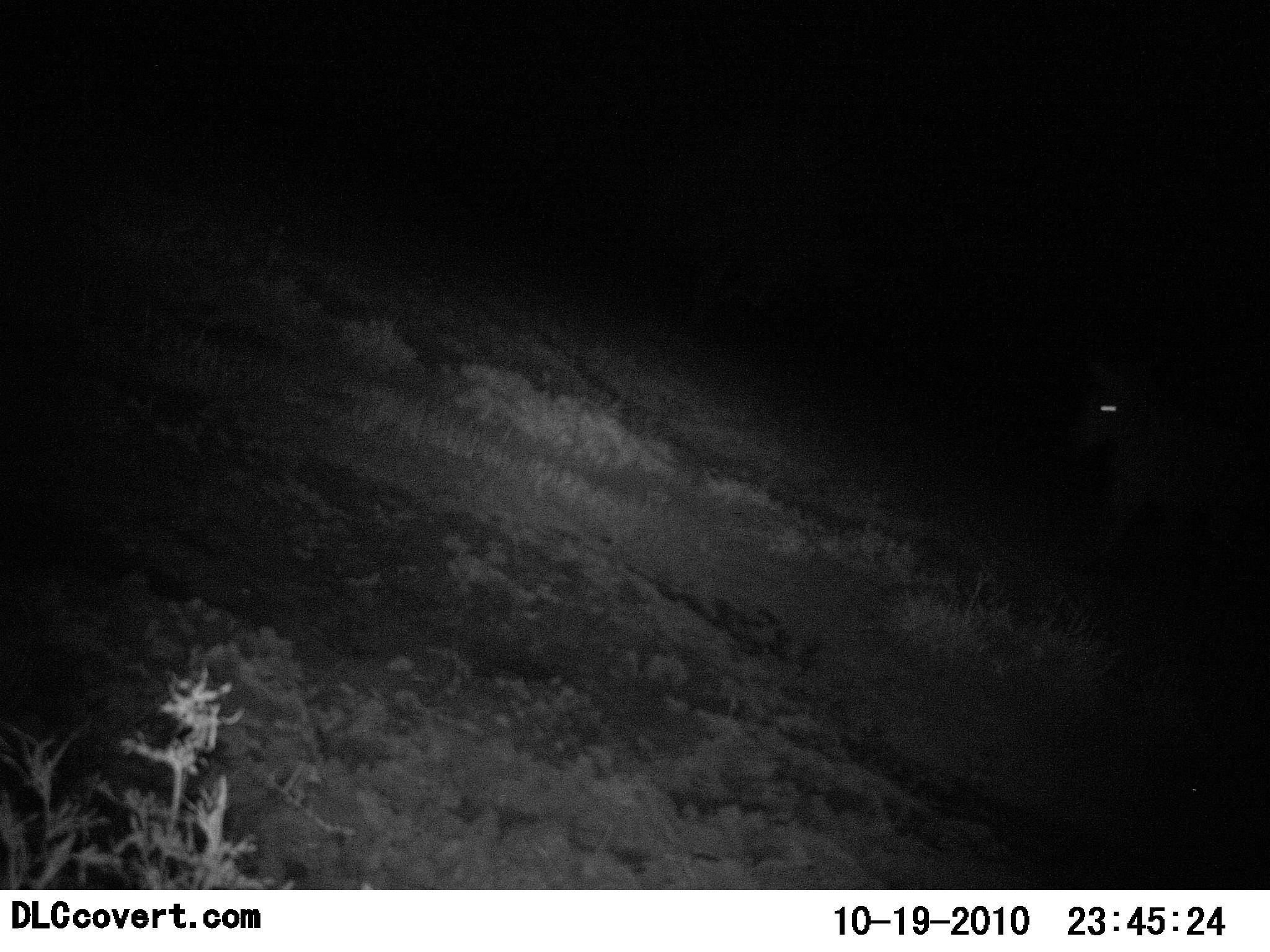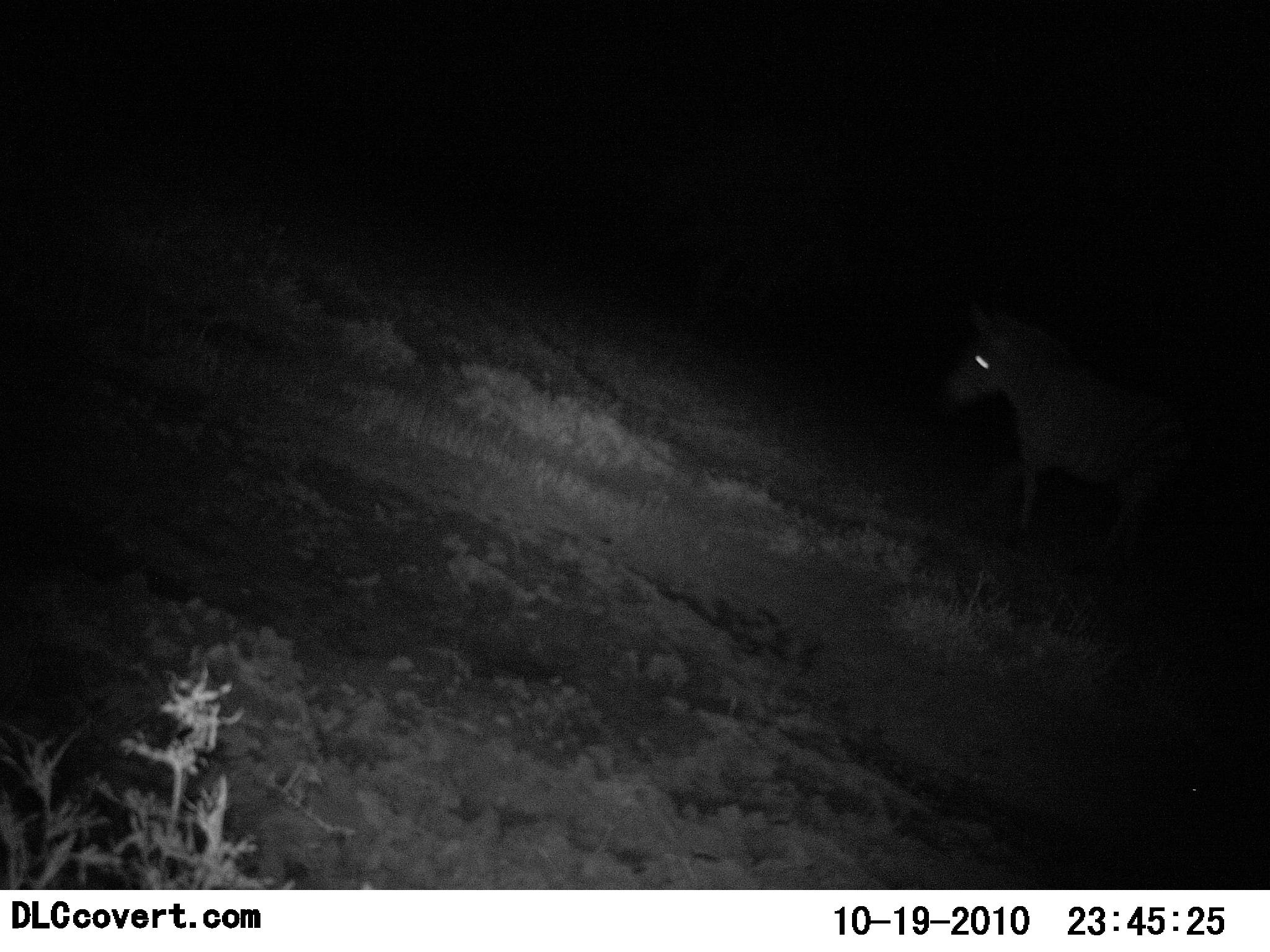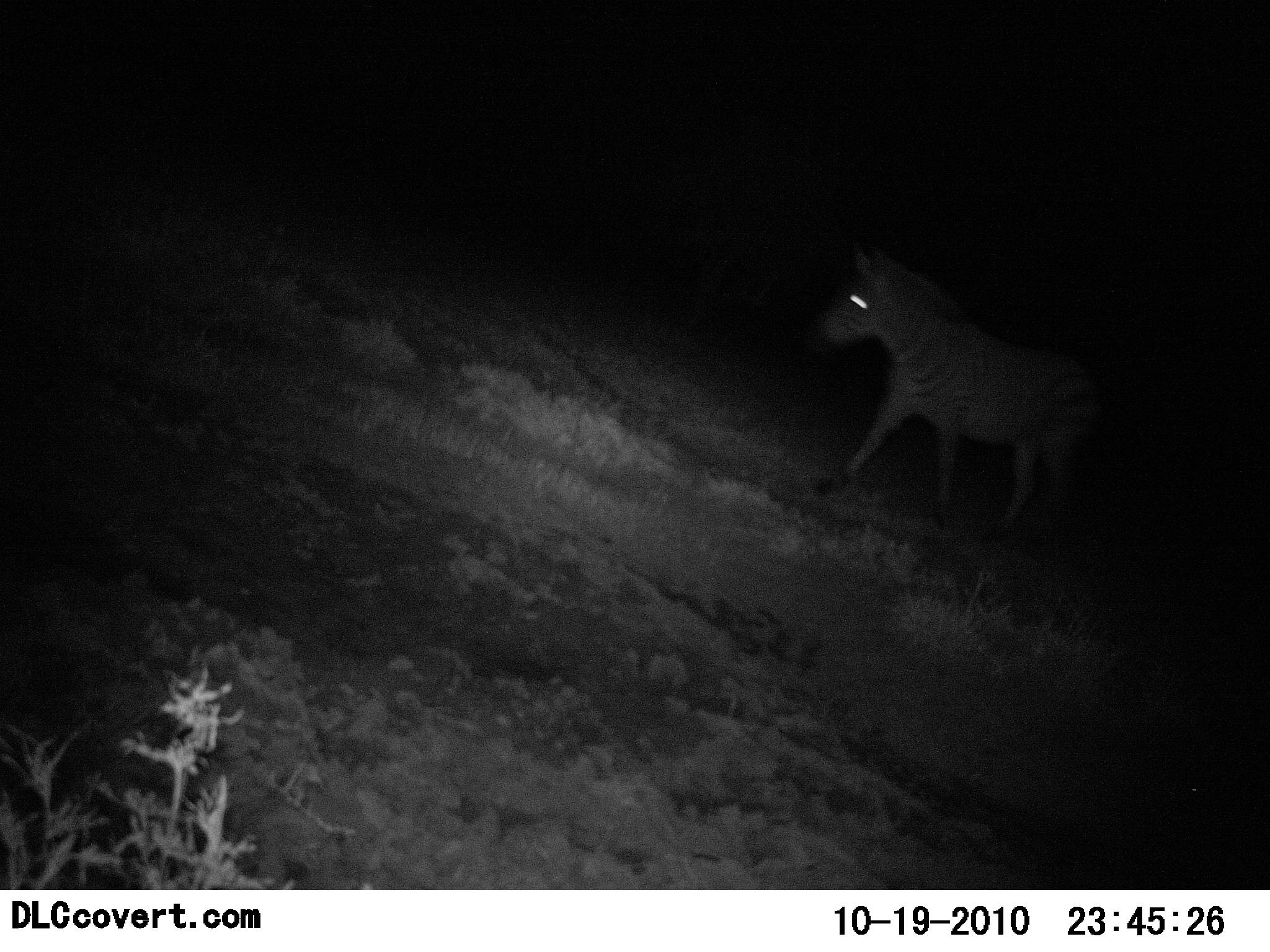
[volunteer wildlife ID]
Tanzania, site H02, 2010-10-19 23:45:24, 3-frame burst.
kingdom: Animalia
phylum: Chordata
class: Mammalia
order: Perissodactyla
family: Equidae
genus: Equus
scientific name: Equus quagga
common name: plains zebra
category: zebra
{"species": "zebra (plains zebra) (Equus quagga)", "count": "1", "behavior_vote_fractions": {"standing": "0%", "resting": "0%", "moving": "100%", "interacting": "0%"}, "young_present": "0%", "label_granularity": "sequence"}